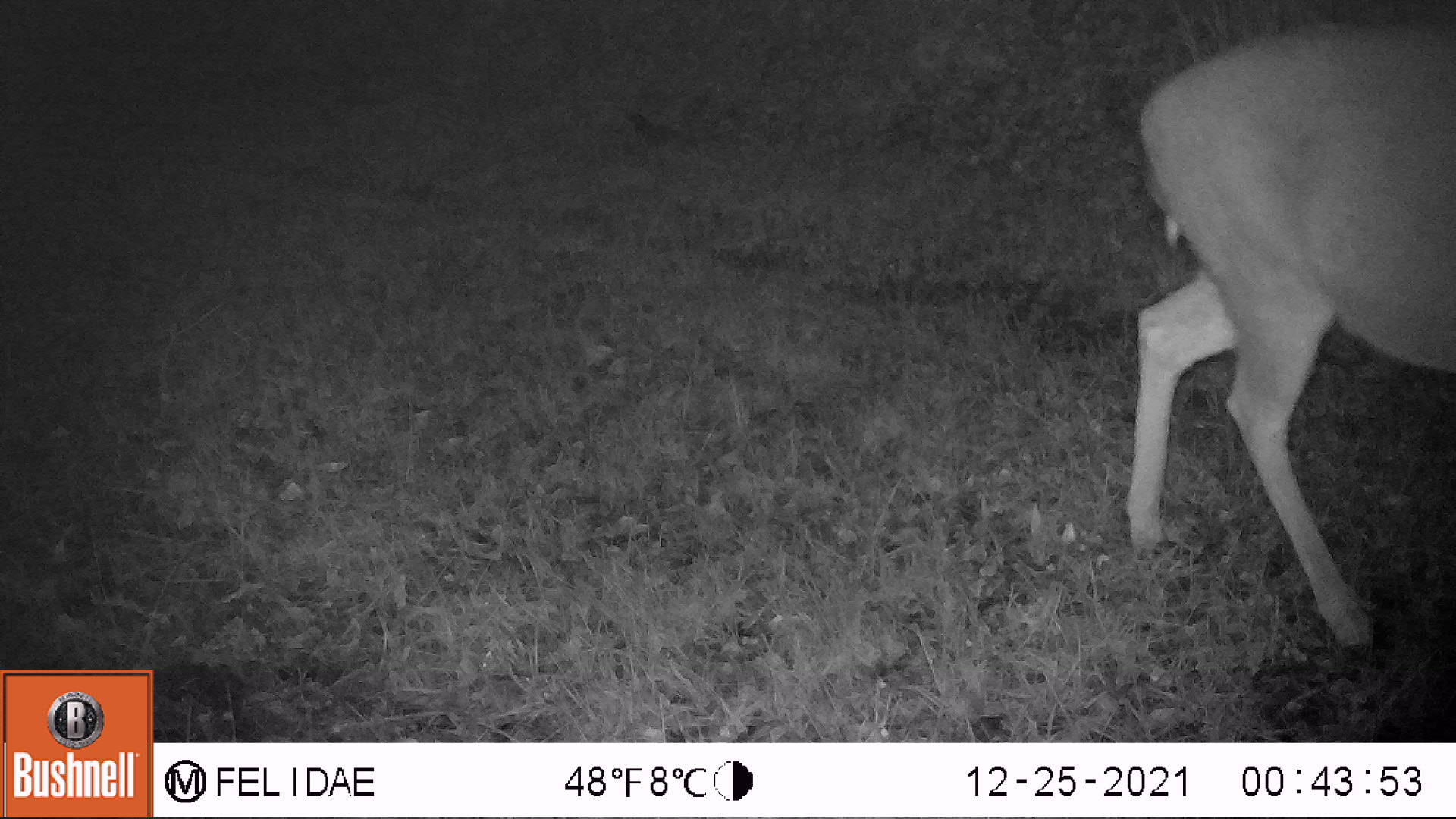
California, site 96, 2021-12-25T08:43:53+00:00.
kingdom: Animalia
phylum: Chordata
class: Mammalia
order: Artiodactyla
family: Cervidae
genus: Odocoileus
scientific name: Odocoileus hemionus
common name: mule deer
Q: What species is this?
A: Mule deer (Odocoileus hemionus).